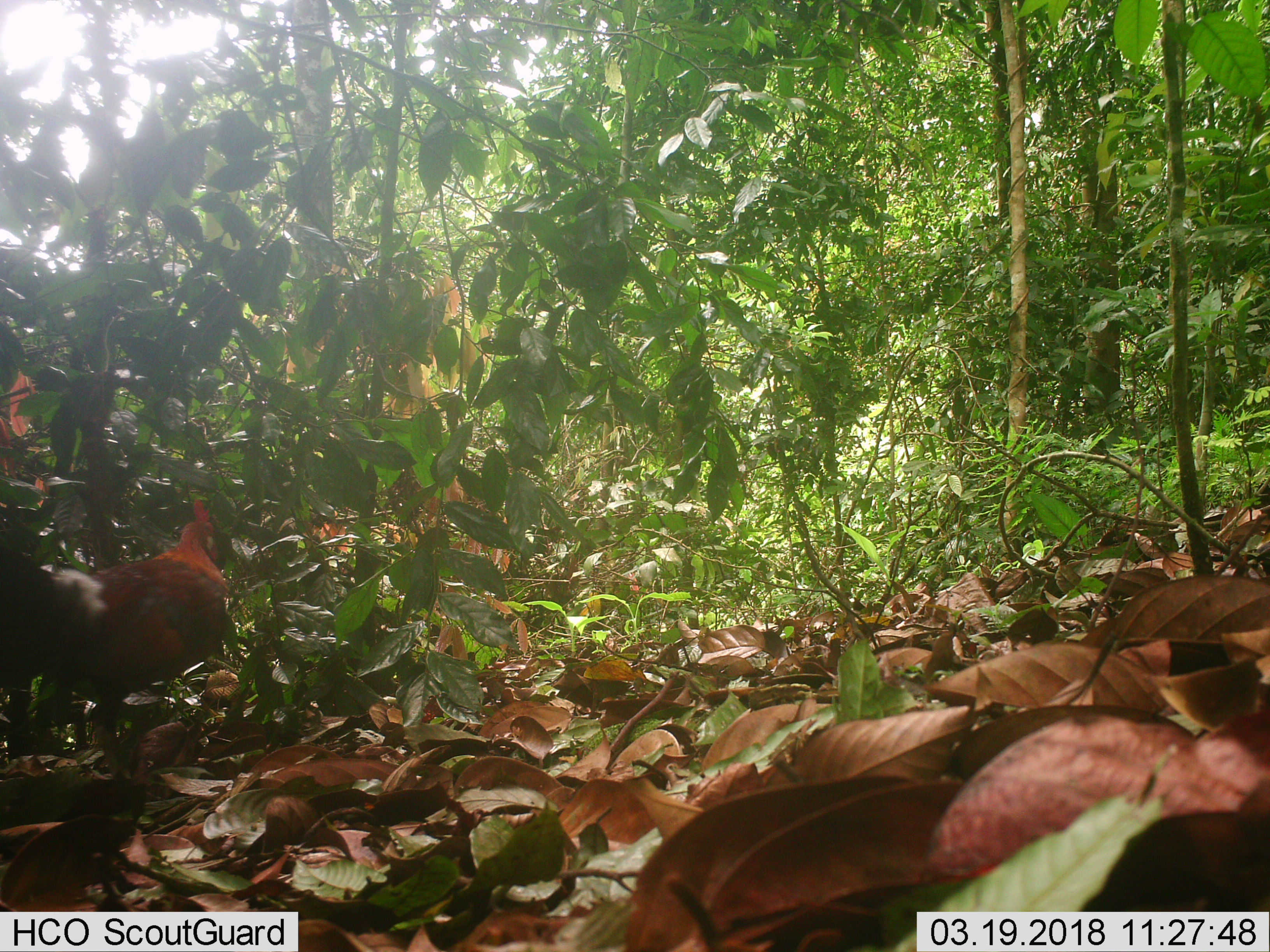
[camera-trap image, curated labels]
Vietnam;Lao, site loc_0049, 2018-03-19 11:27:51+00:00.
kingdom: Animalia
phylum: Chordata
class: Aves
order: Galliformes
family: Phasianidae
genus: Gallus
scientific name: Gallus gallus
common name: red junglefowl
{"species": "red junglefowl (Gallus gallus)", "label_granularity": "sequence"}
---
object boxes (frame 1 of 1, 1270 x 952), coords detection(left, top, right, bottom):
red junglefowl: detection(0, 496, 228, 782)